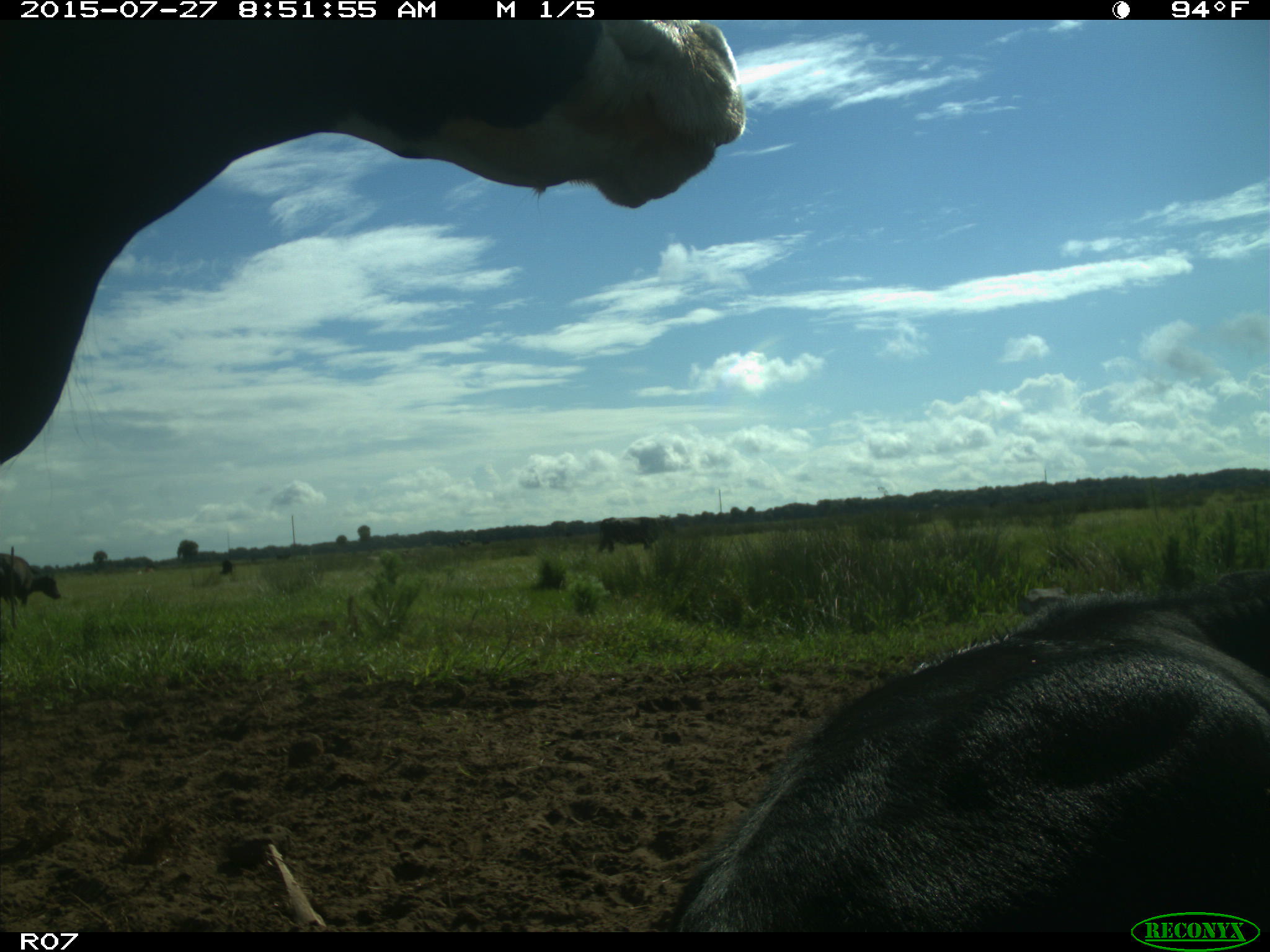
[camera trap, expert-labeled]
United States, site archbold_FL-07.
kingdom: Animalia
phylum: Chordata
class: Mammalia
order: Artiodactyla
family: Bovidae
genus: Bos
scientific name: Bos taurus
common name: domestic cow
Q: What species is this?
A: Bos taurus (domestic cow).